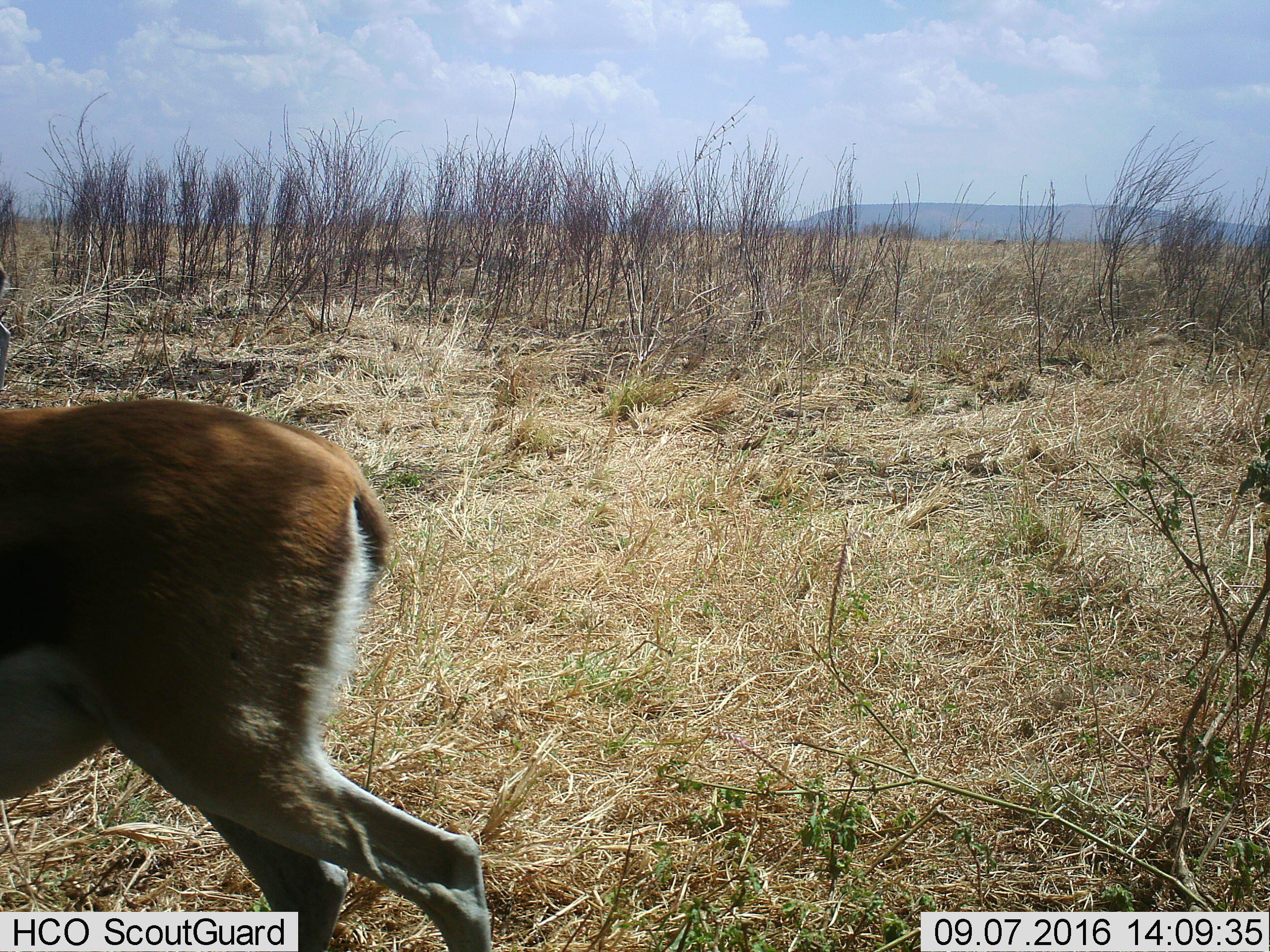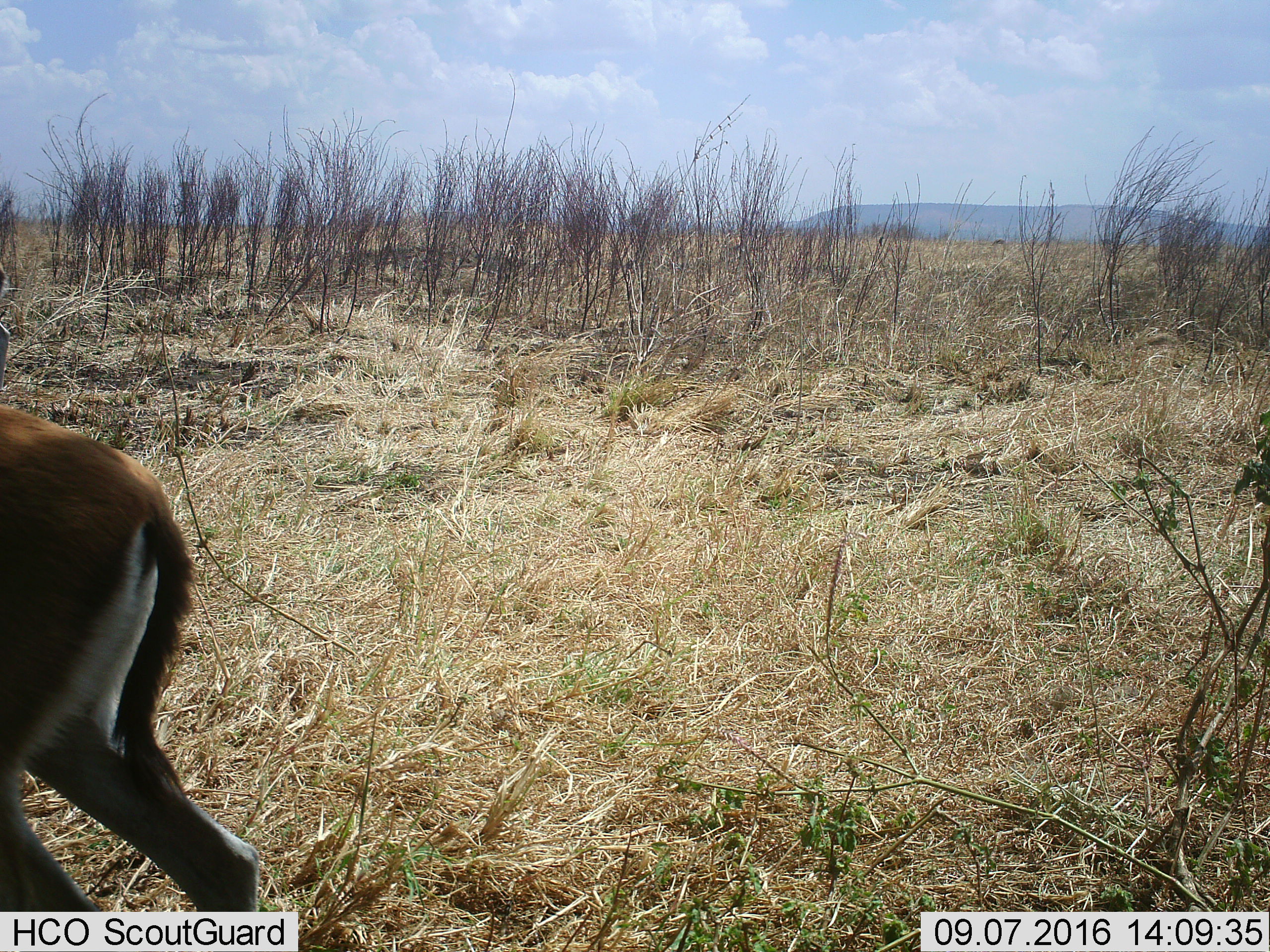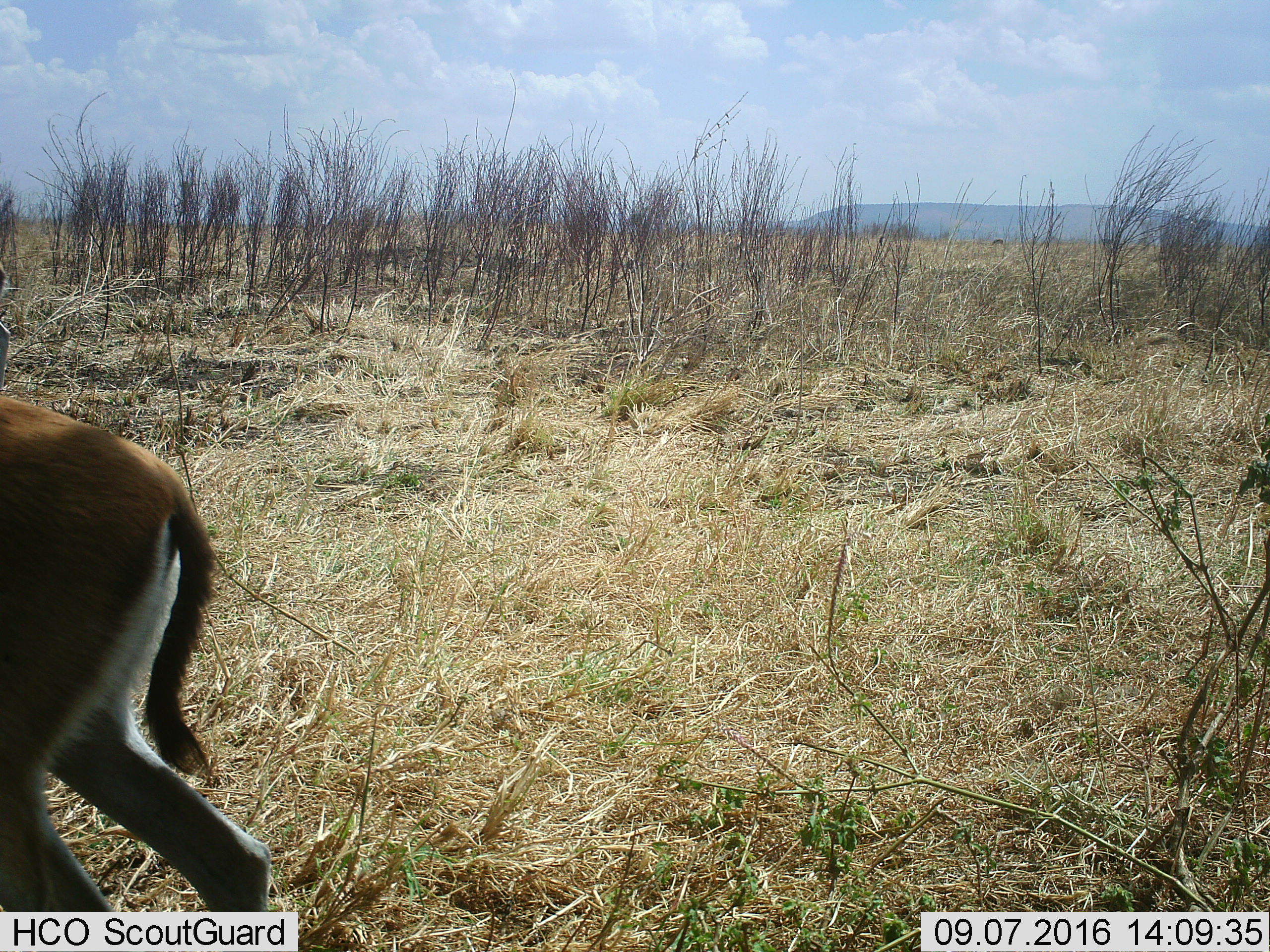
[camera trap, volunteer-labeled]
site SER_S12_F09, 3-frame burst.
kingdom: Animalia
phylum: Chordata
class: Mammalia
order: Artiodactyla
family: Bovidae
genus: Eudorcas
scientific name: Eudorcas thomsonii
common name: thomson's gazelle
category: gazellethomsons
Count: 1.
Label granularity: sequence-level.